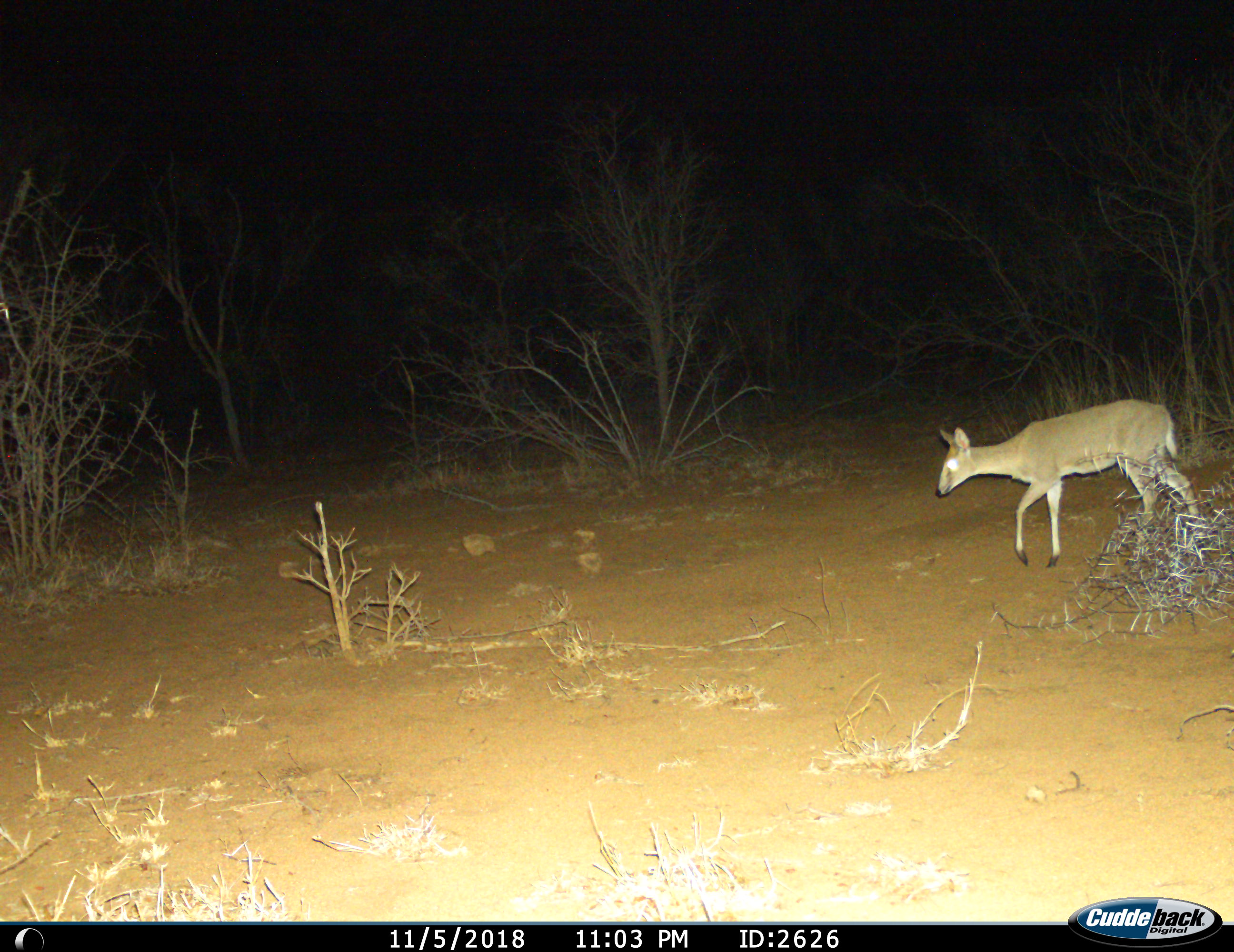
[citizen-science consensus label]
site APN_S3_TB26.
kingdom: Animalia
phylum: Chordata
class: Mammalia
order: Artiodactyla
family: Bovidae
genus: Sylvicapra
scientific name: Sylvicapra grimmia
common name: common duiker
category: duikercommongrey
Duikercommongrey (common duiker) (Sylvicapra grimmia), count 1. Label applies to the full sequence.